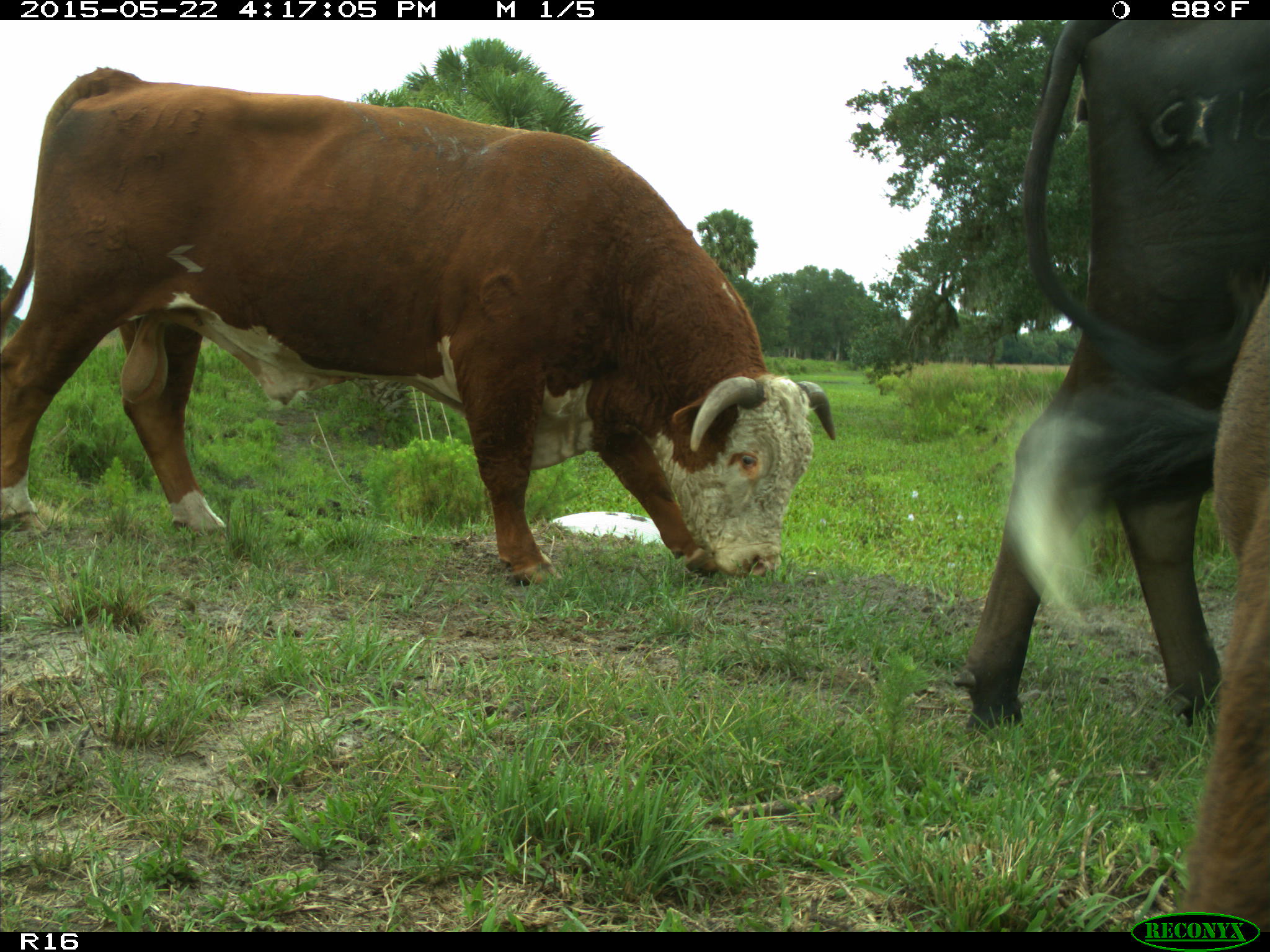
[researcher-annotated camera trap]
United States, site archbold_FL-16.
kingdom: Animalia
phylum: Chordata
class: Mammalia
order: Artiodactyla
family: Bovidae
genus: Bos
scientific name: Bos taurus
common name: domestic cow